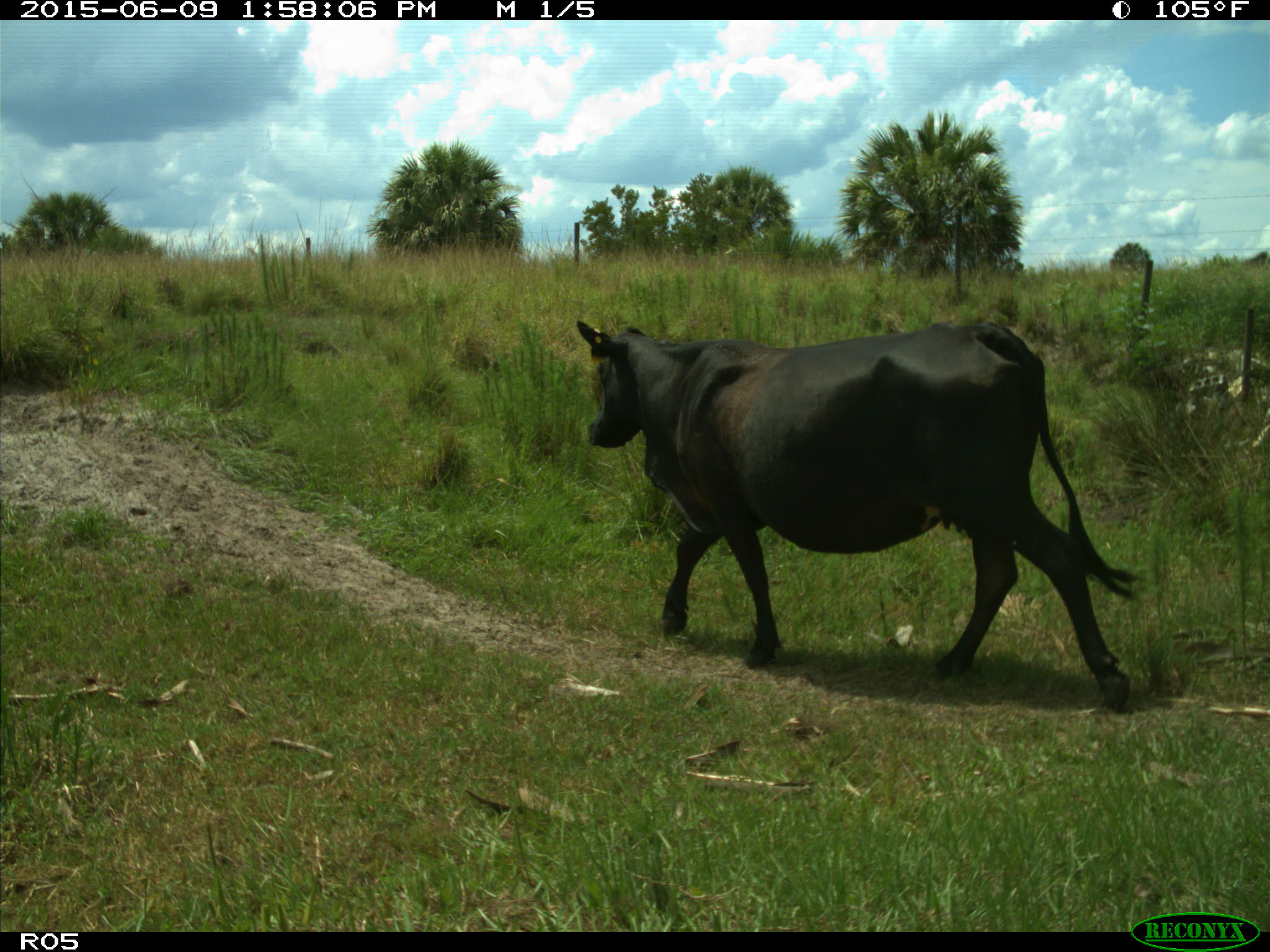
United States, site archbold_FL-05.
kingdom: Animalia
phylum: Chordata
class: Mammalia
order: Artiodactyla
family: Bovidae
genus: Bos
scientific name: Bos taurus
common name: domestic cow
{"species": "Bos taurus (domestic cow)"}